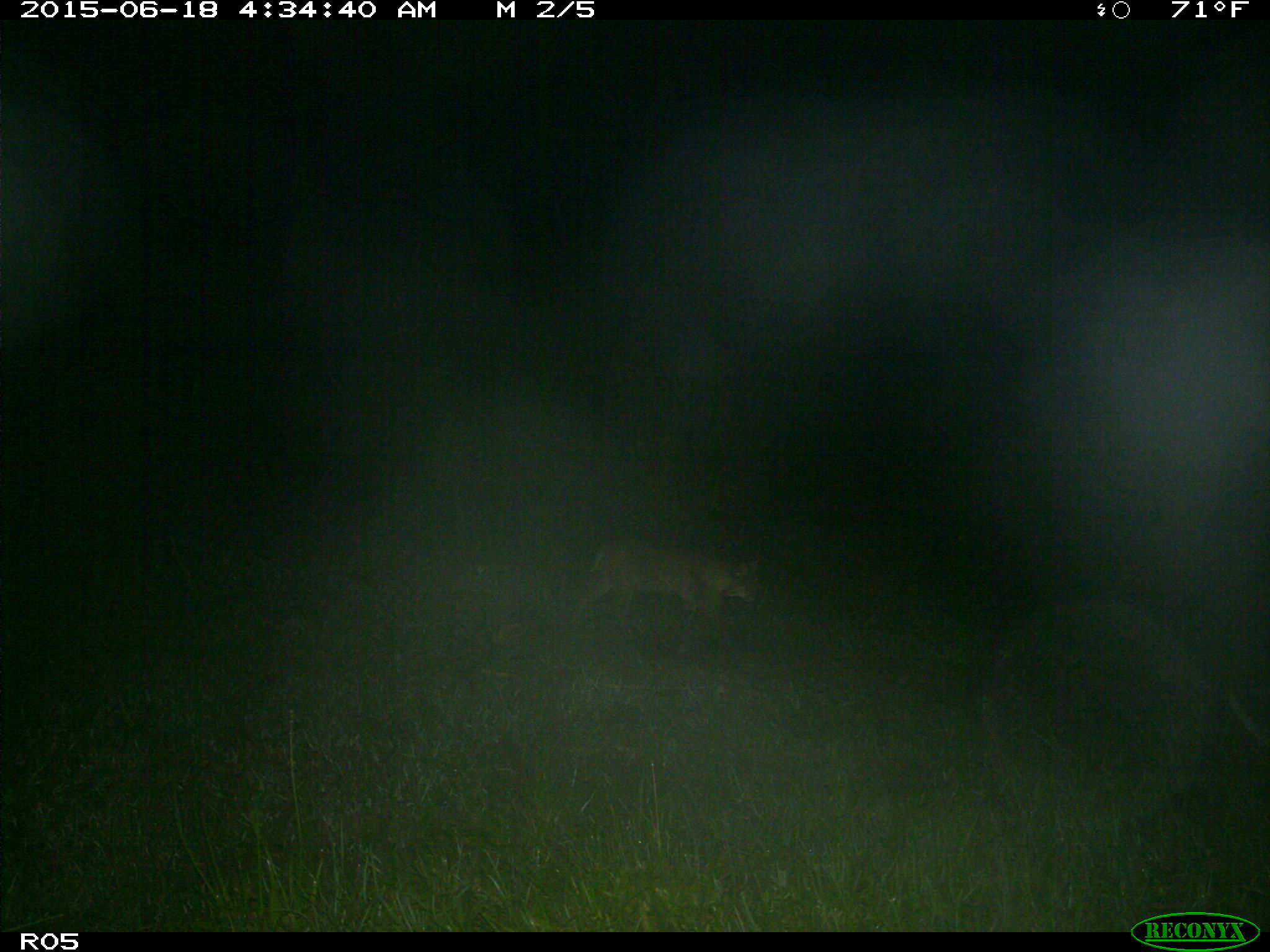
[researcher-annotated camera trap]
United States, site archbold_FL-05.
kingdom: Animalia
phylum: Chordata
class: Mammalia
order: Carnivora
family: Felidae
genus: Lynx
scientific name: Lynx rufus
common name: bobcat